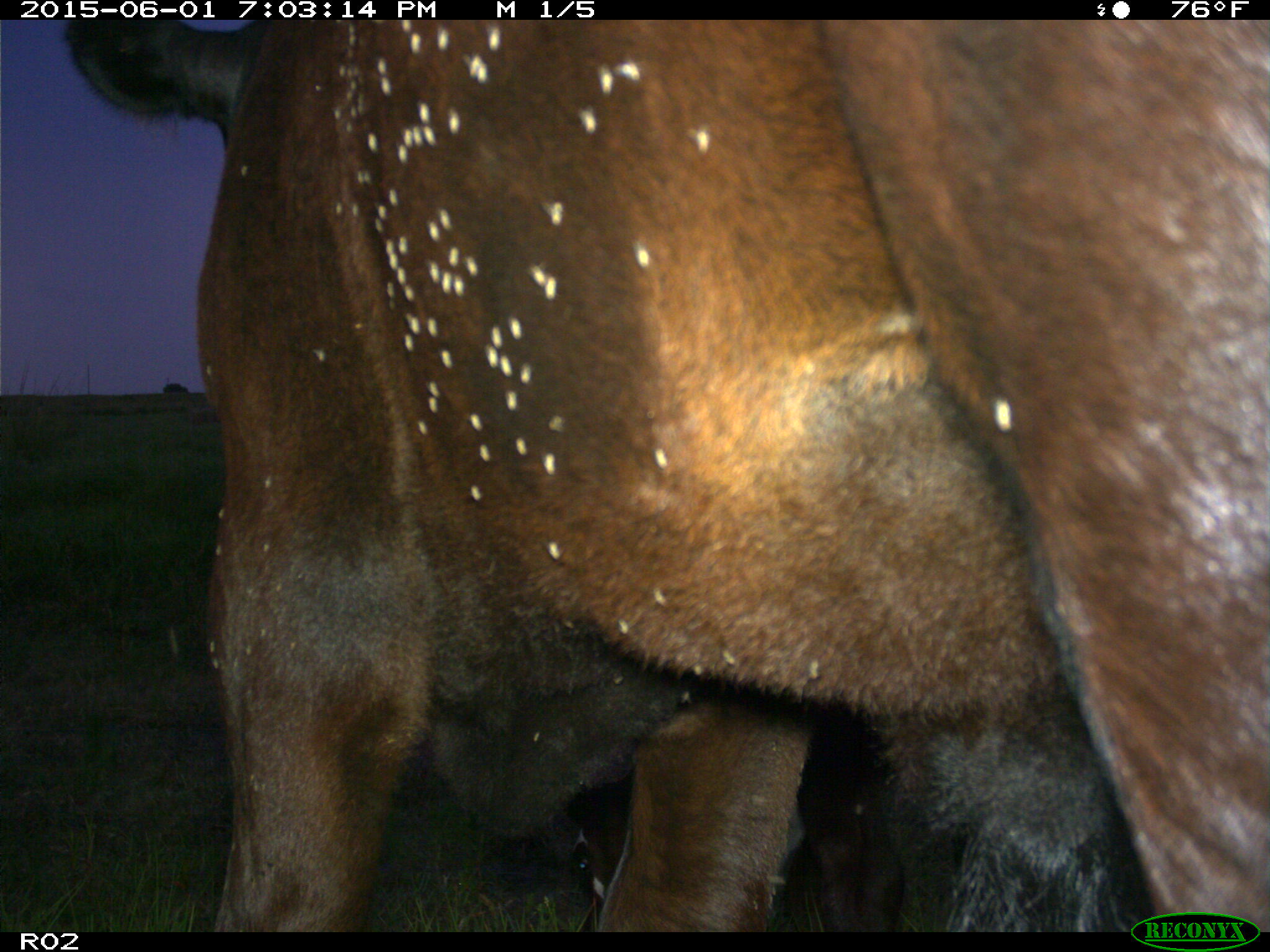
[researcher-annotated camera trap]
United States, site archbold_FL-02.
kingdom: Animalia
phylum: Chordata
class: Mammalia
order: Artiodactyla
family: Bovidae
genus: Bos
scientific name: Bos taurus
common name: domestic cow